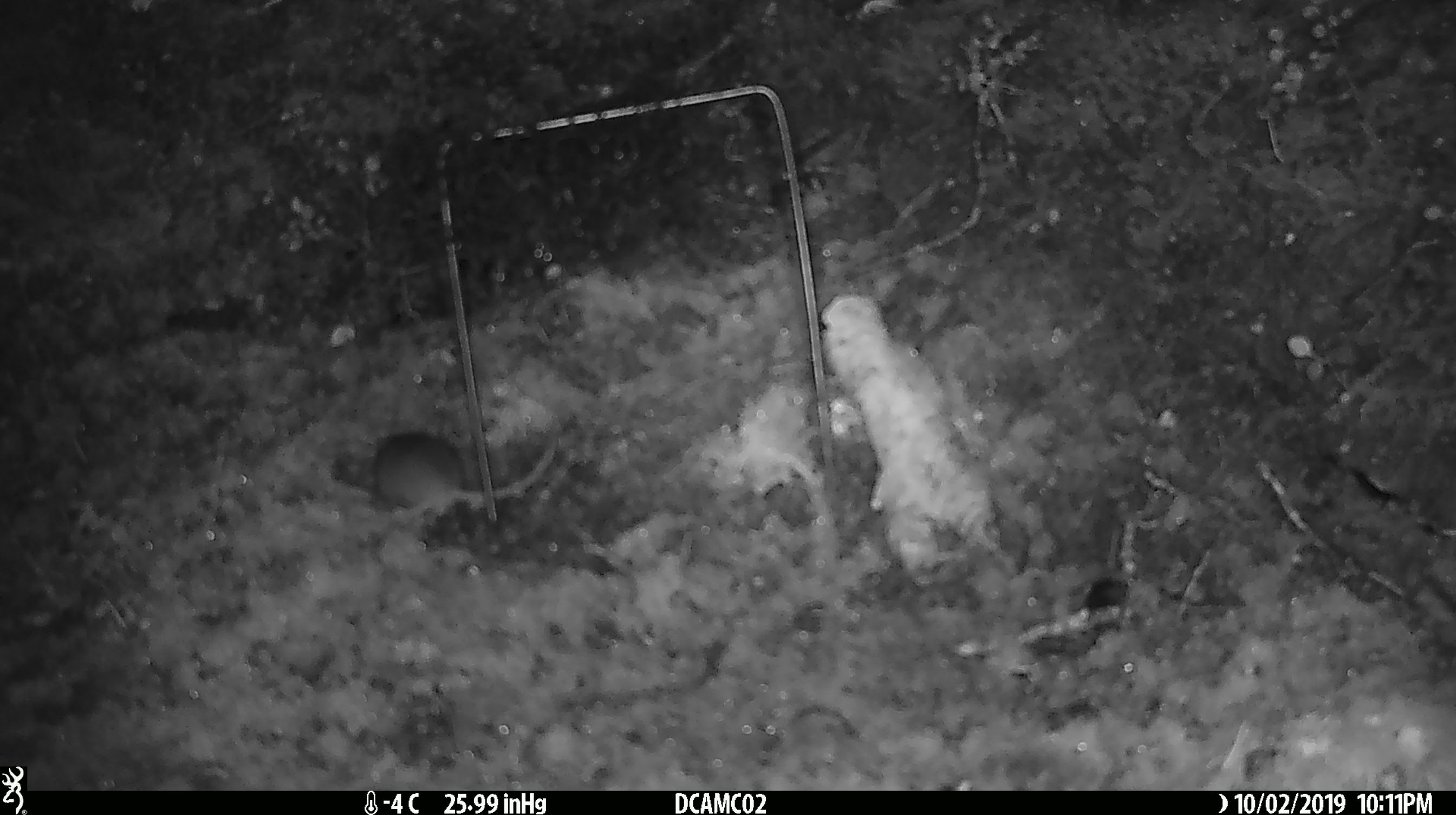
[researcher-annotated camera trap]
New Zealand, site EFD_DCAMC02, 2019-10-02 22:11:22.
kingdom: Animalia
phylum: Chordata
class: Mammalia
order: Rodentia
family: Muridae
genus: Mus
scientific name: Mus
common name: mouse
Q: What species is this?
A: Mouse (Mus).